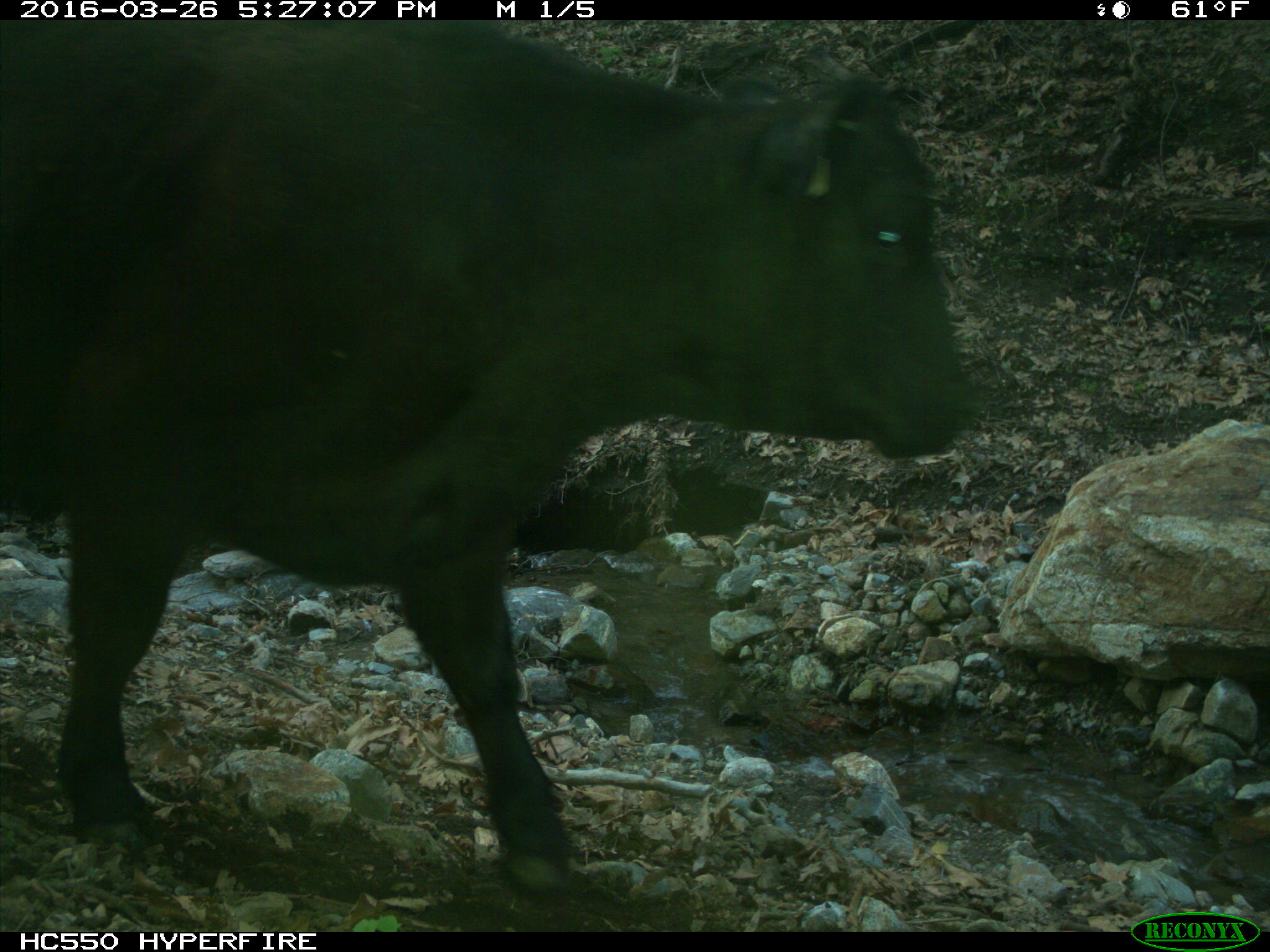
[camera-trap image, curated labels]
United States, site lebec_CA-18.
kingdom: Animalia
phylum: Chordata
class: Mammalia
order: Artiodactyla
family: Bovidae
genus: Bos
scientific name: Bos taurus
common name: domestic cow